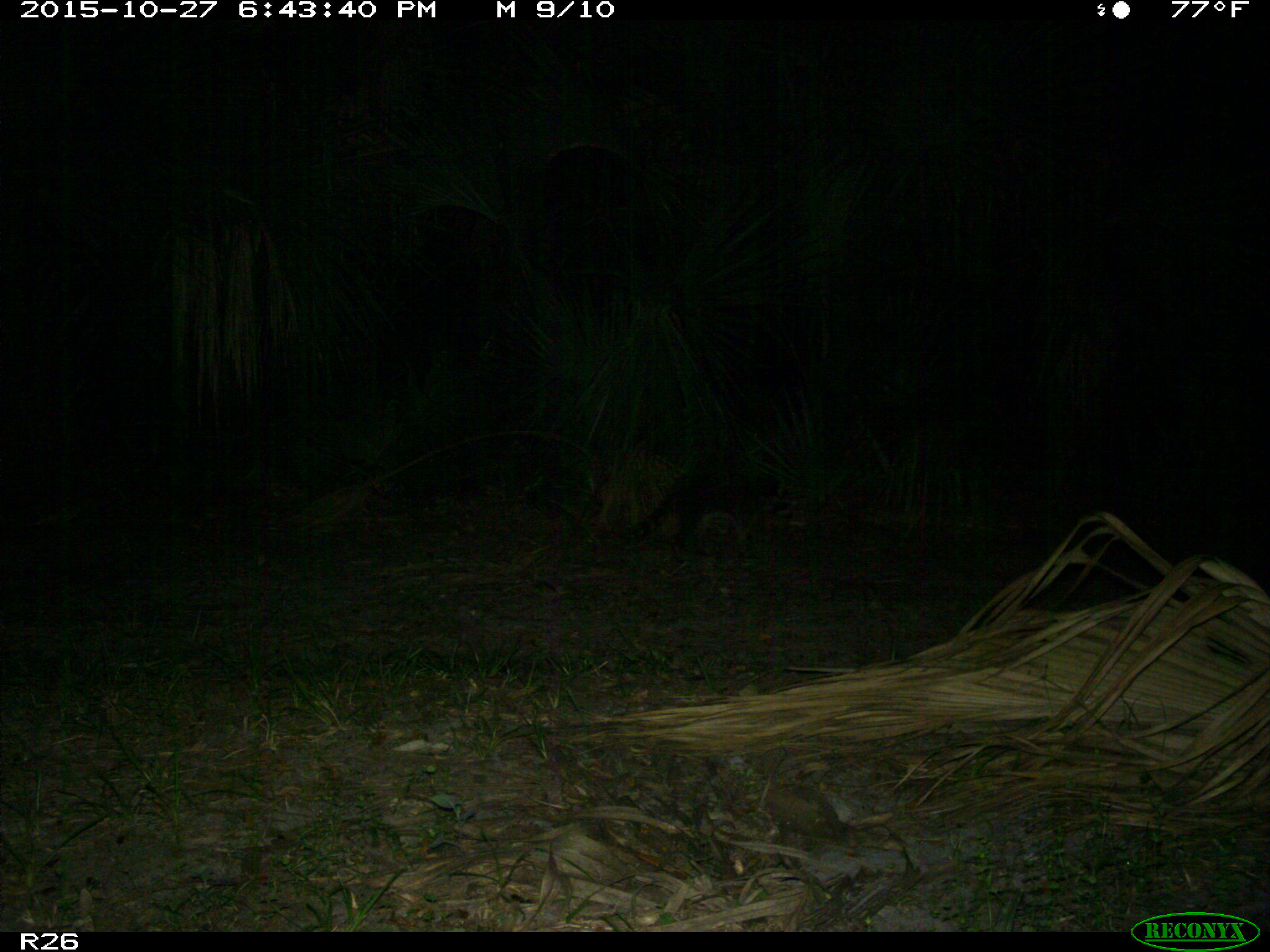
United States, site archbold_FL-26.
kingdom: Animalia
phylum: Chordata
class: Mammalia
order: Carnivora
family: Procyonidae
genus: Procyon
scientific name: Procyon lotor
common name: common raccoon